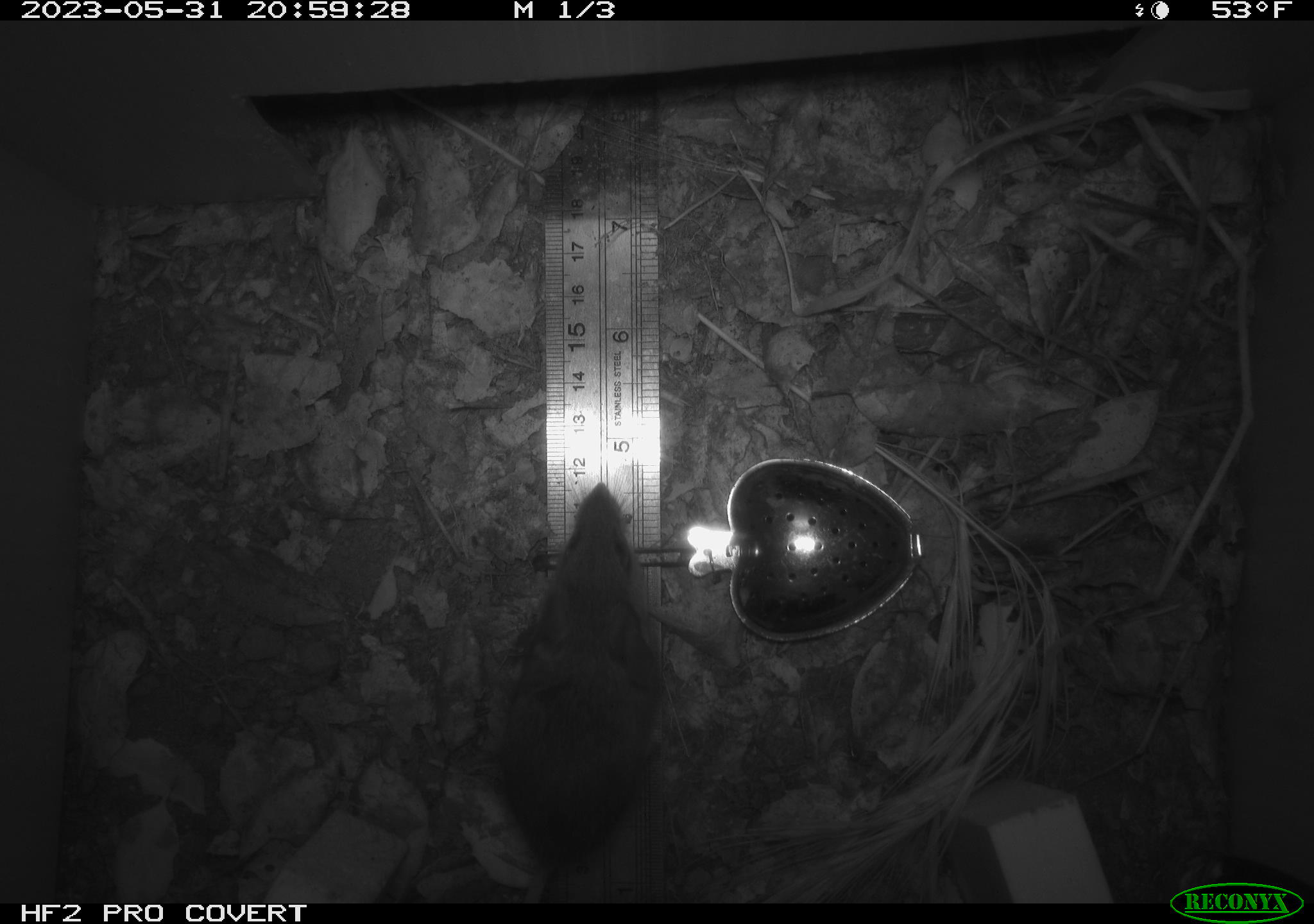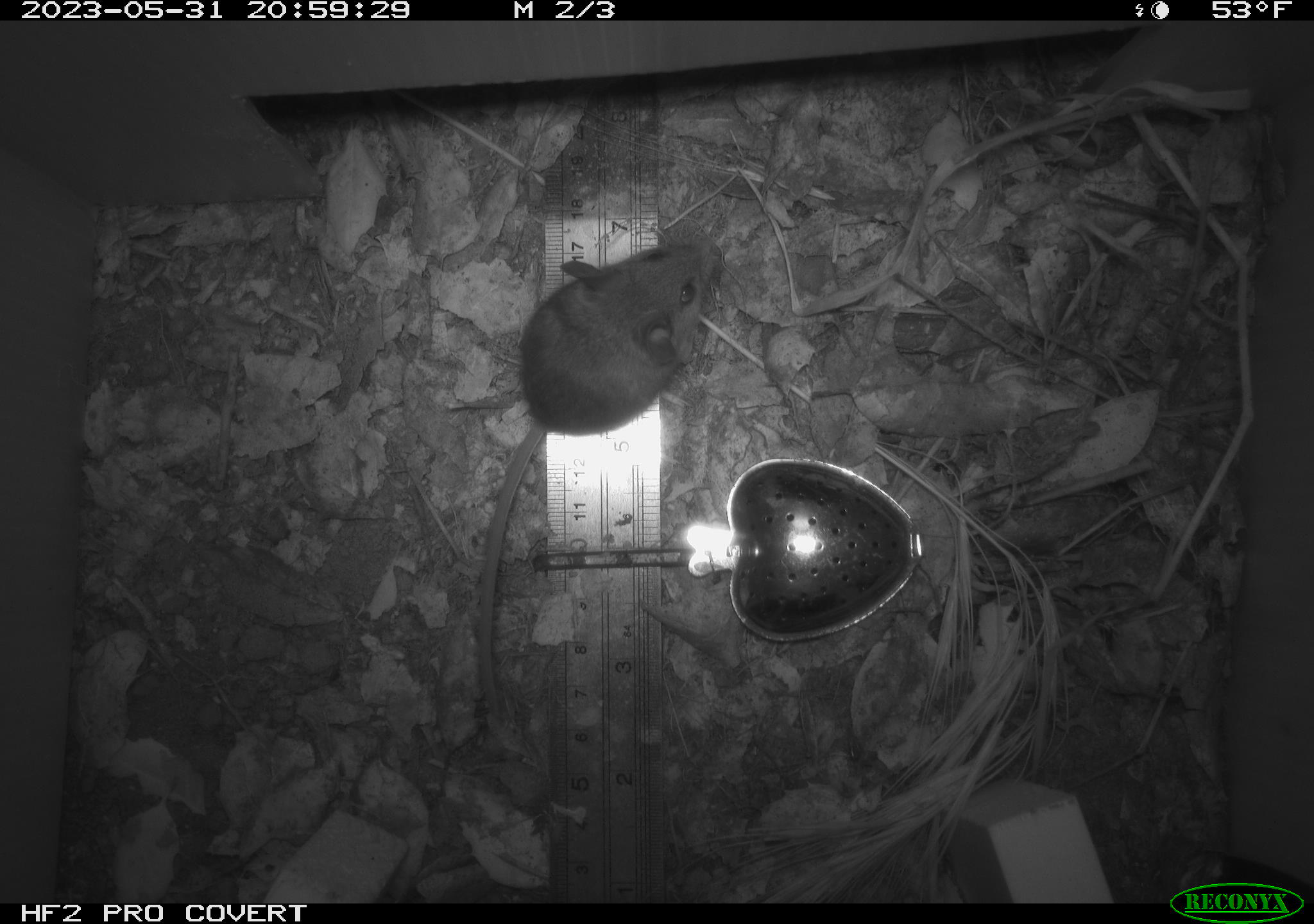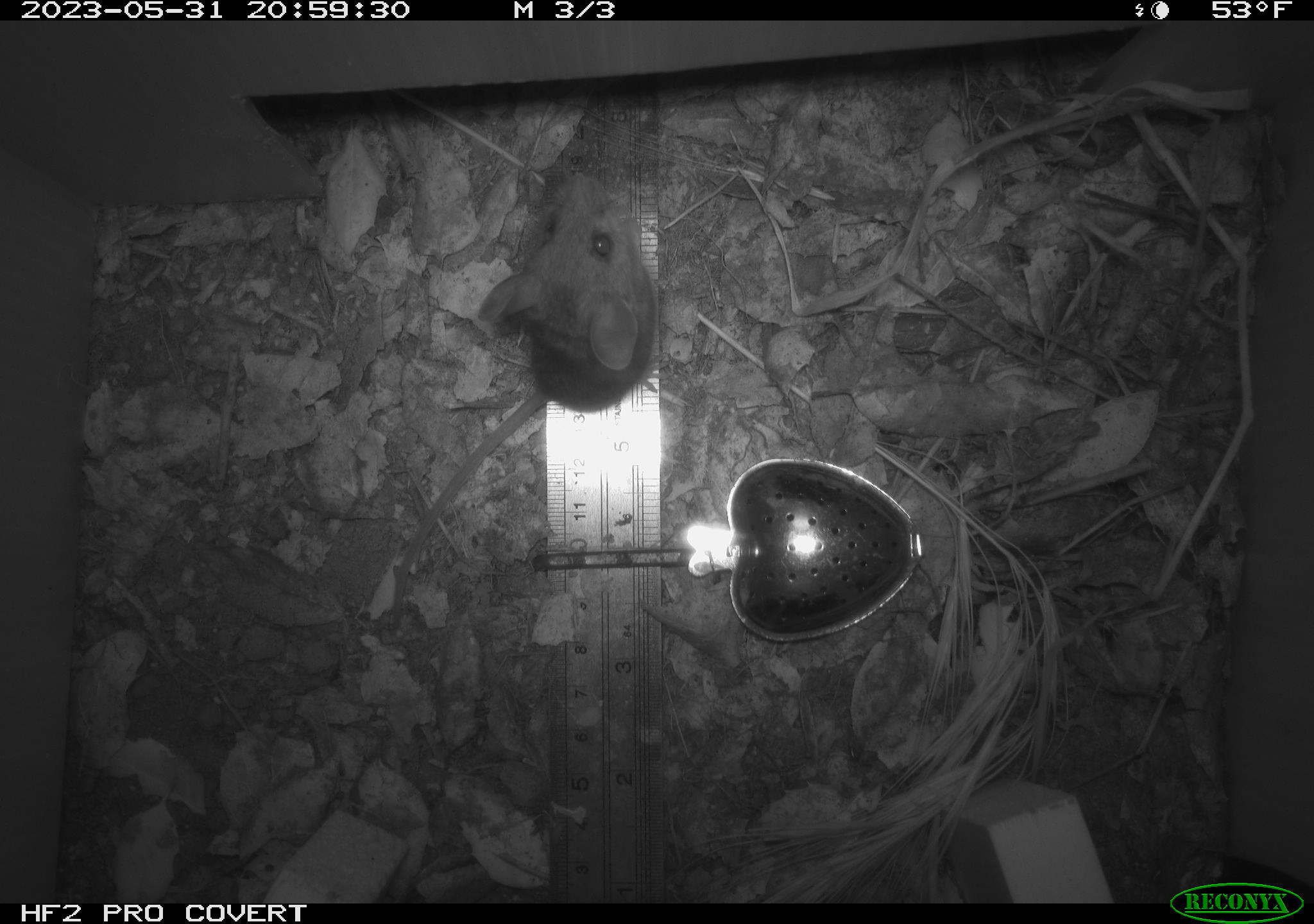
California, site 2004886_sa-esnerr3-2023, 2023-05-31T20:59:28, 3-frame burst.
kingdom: Animalia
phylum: Chordata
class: Mammalia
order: Rodentia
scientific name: Rodentia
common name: mouse species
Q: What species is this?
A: Mouse species (Rodentia).